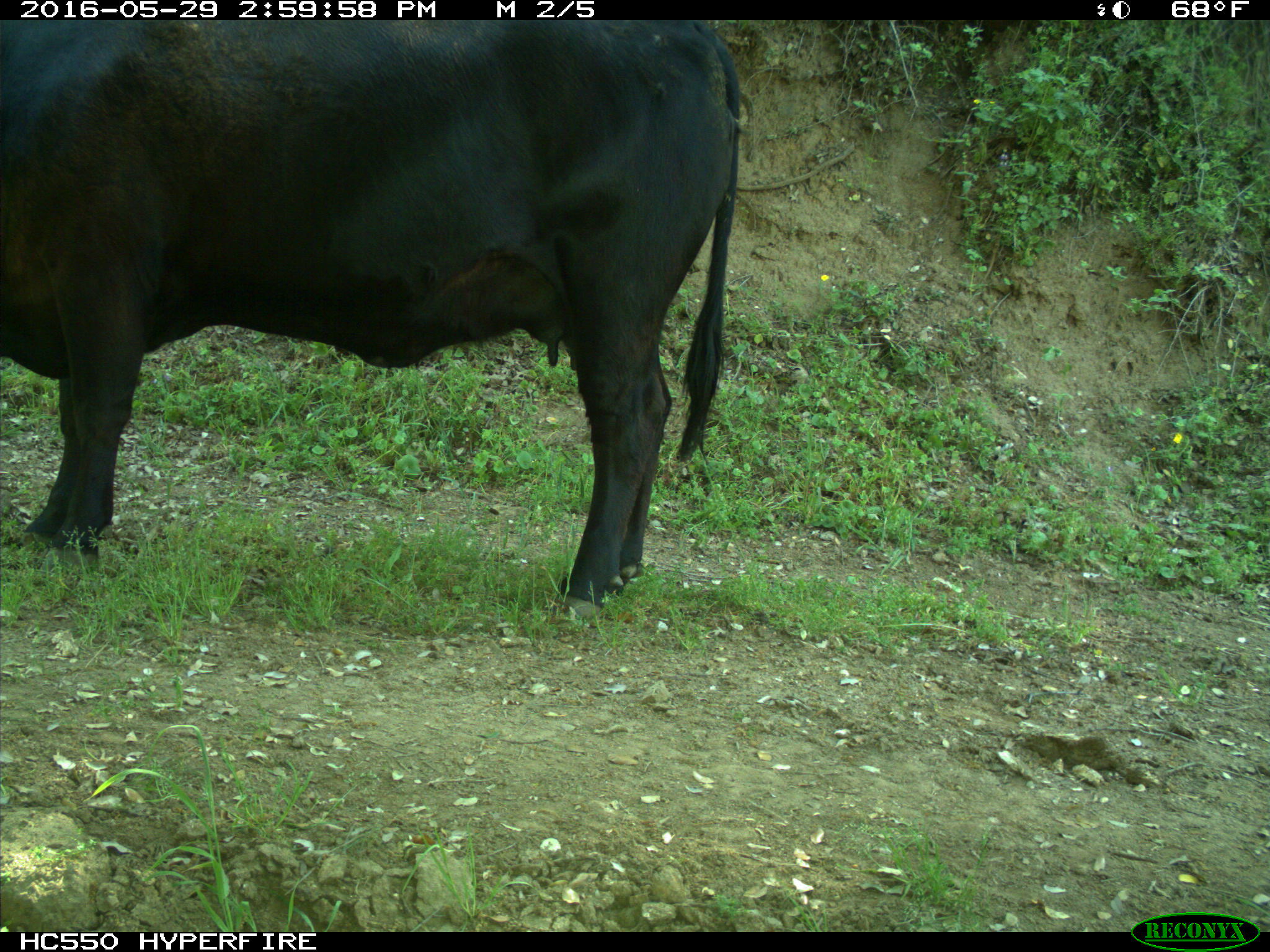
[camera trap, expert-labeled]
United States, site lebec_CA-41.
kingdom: Animalia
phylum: Chordata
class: Mammalia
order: Artiodactyla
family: Bovidae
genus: Bos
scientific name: Bos taurus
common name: domestic cow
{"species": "Bos taurus (domestic cow)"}